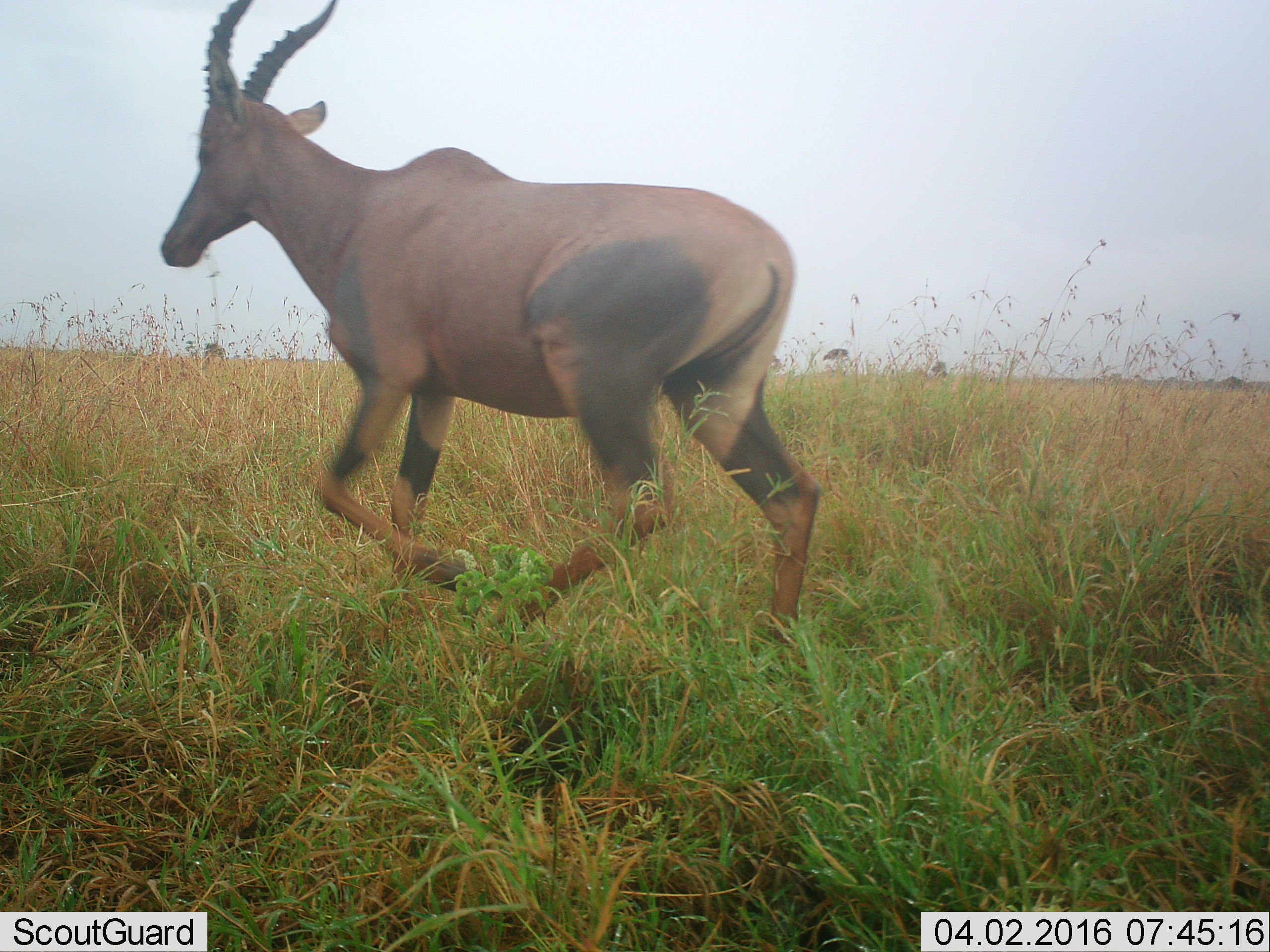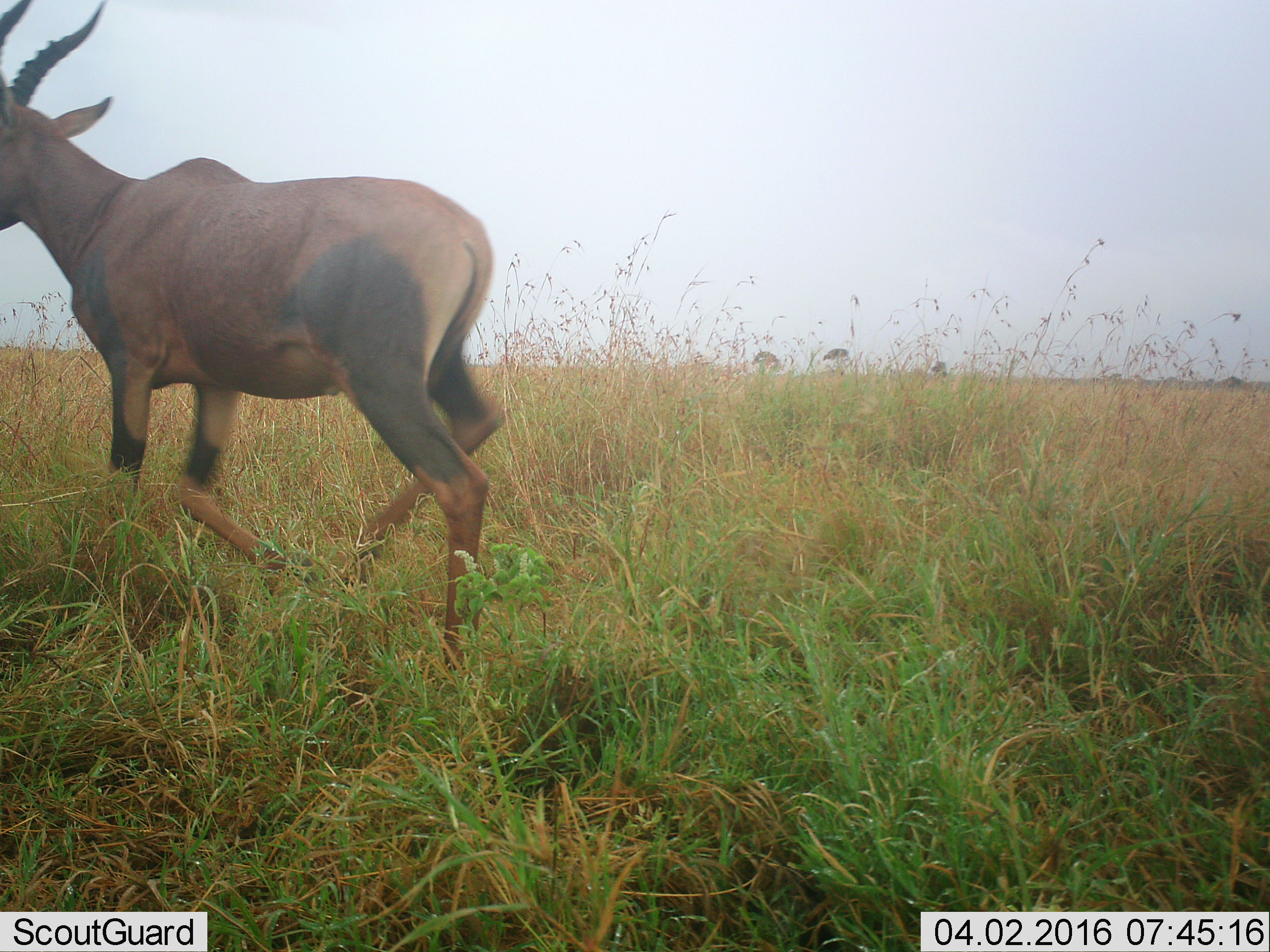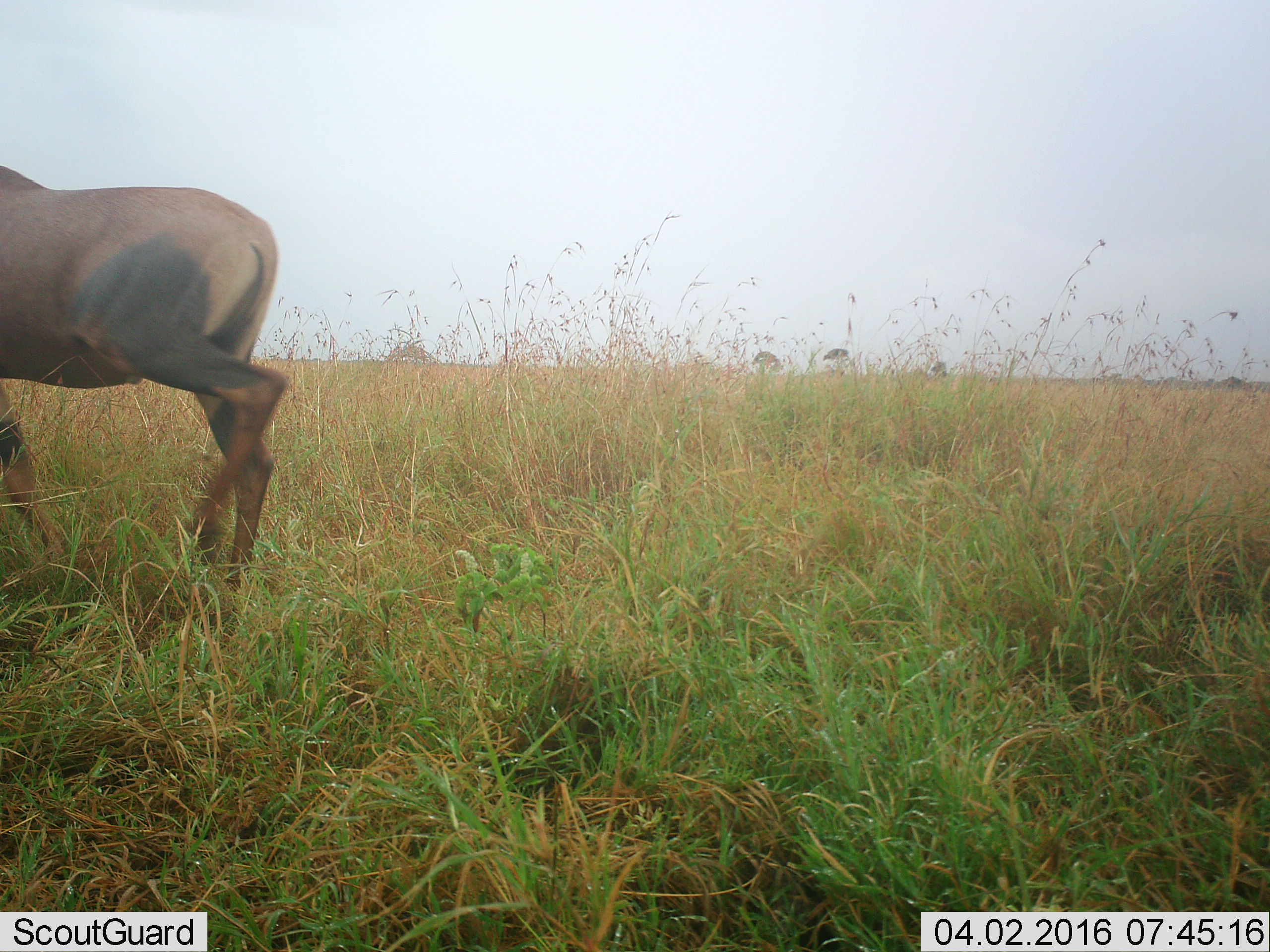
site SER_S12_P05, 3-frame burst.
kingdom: Animalia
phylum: Chordata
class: Mammalia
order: Artiodactyla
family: Bovidae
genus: Damaliscus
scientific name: Damaliscus lunatus jimela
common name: topi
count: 1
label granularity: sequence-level